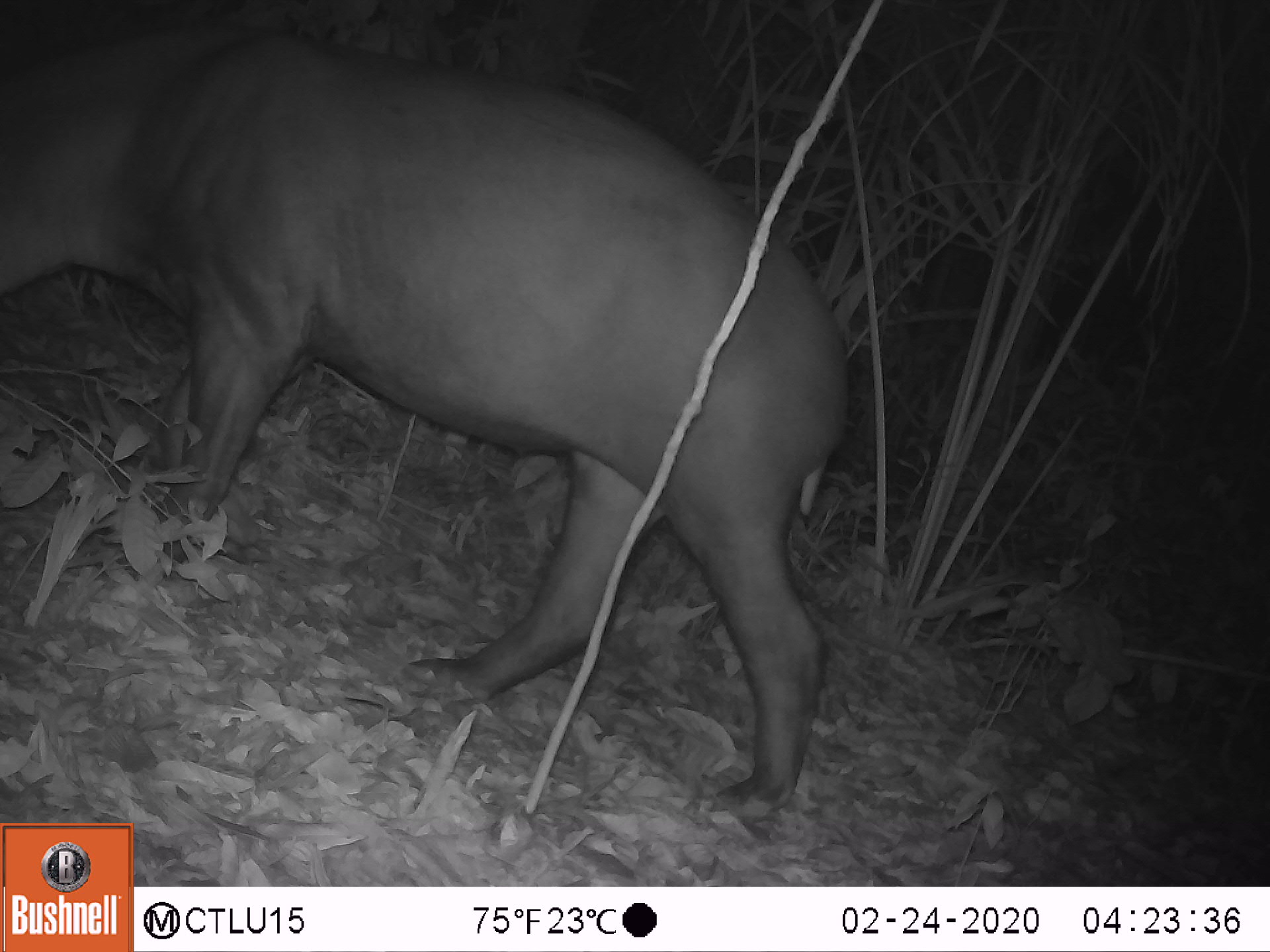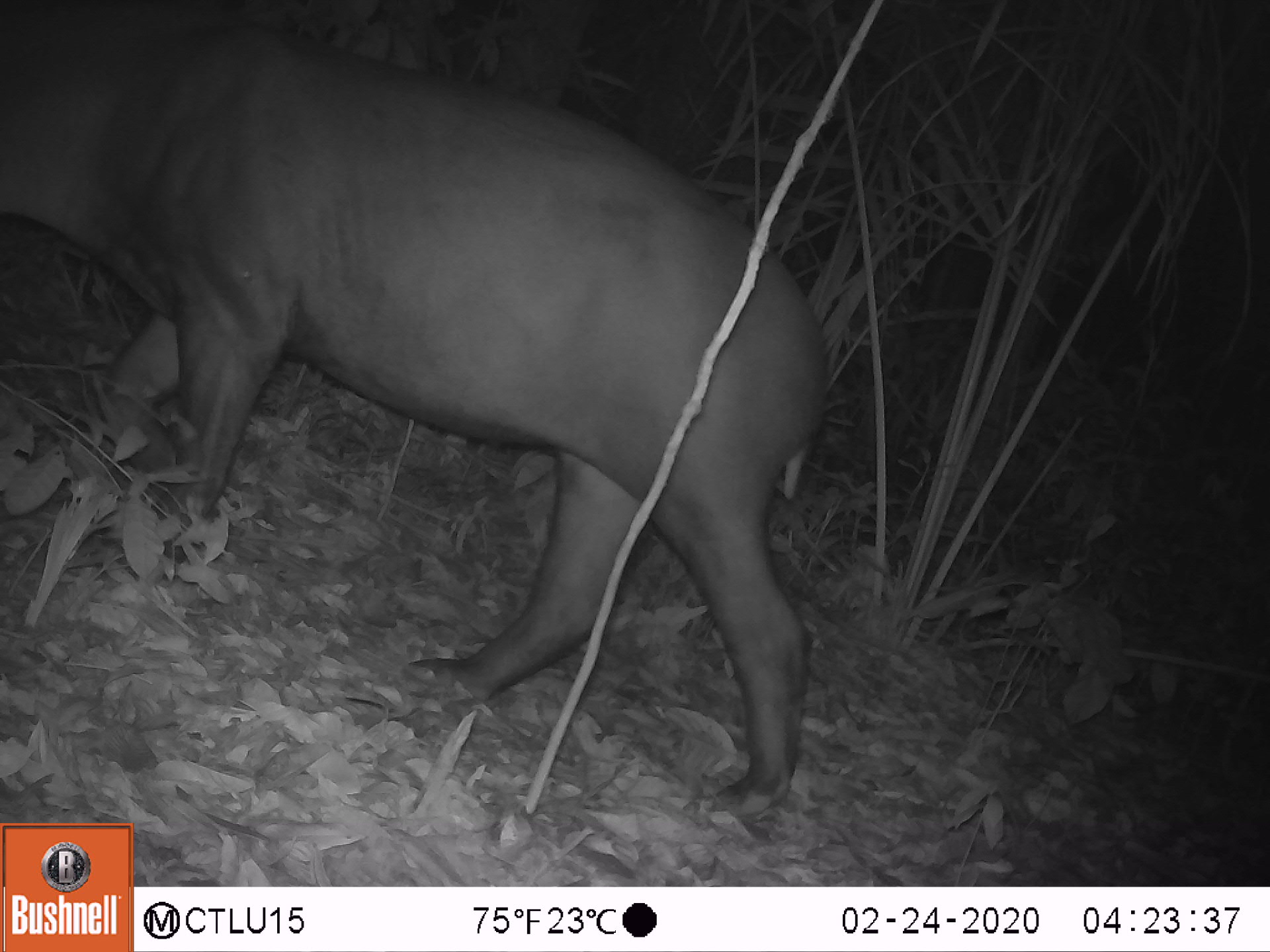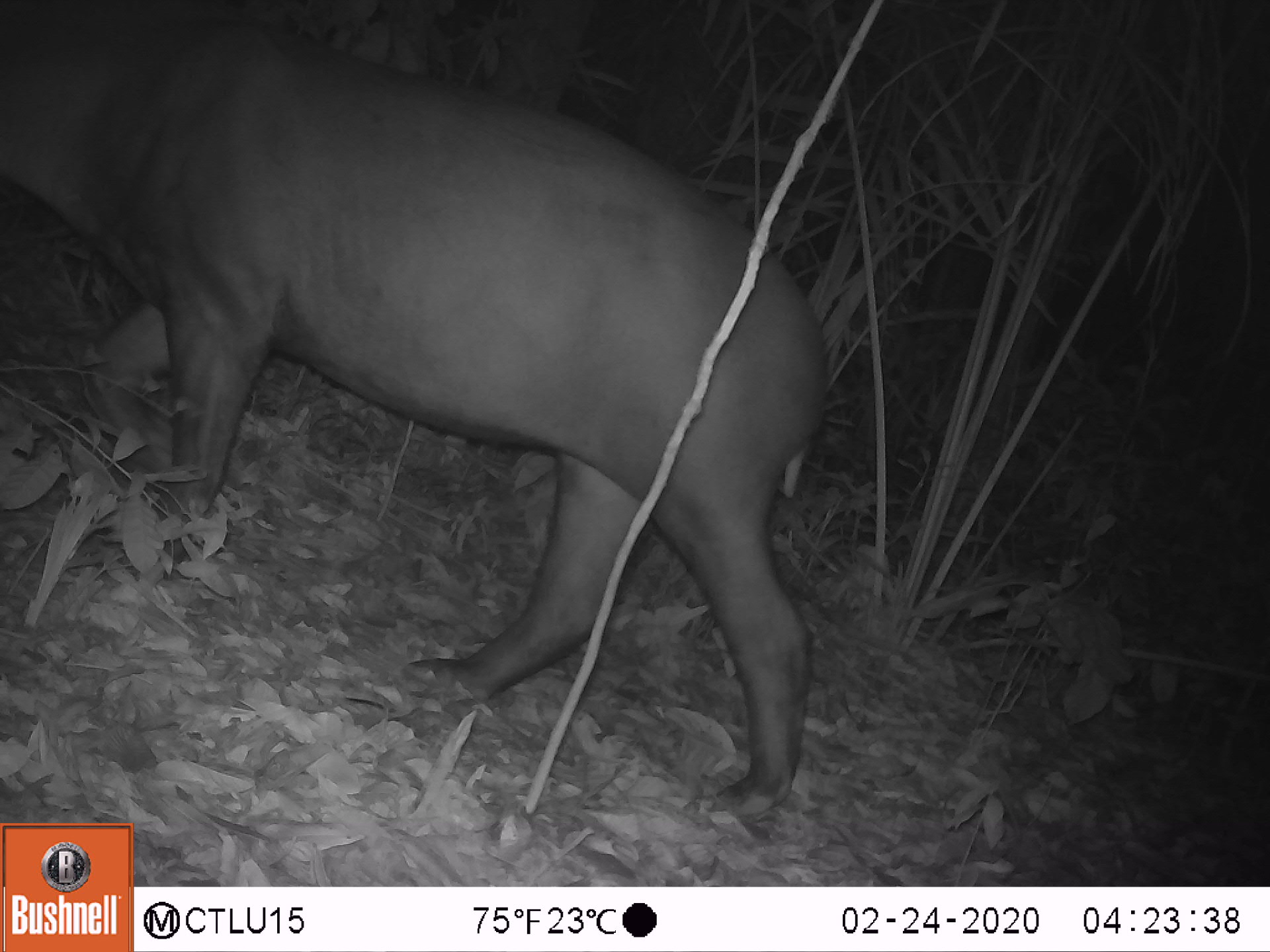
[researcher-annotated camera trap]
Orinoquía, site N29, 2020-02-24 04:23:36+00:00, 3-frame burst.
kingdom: Animalia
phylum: Chordata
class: Mammalia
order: Perissodactyla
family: Tapiridae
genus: Tapirus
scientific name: Tapirus terrestris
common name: lowland tapir